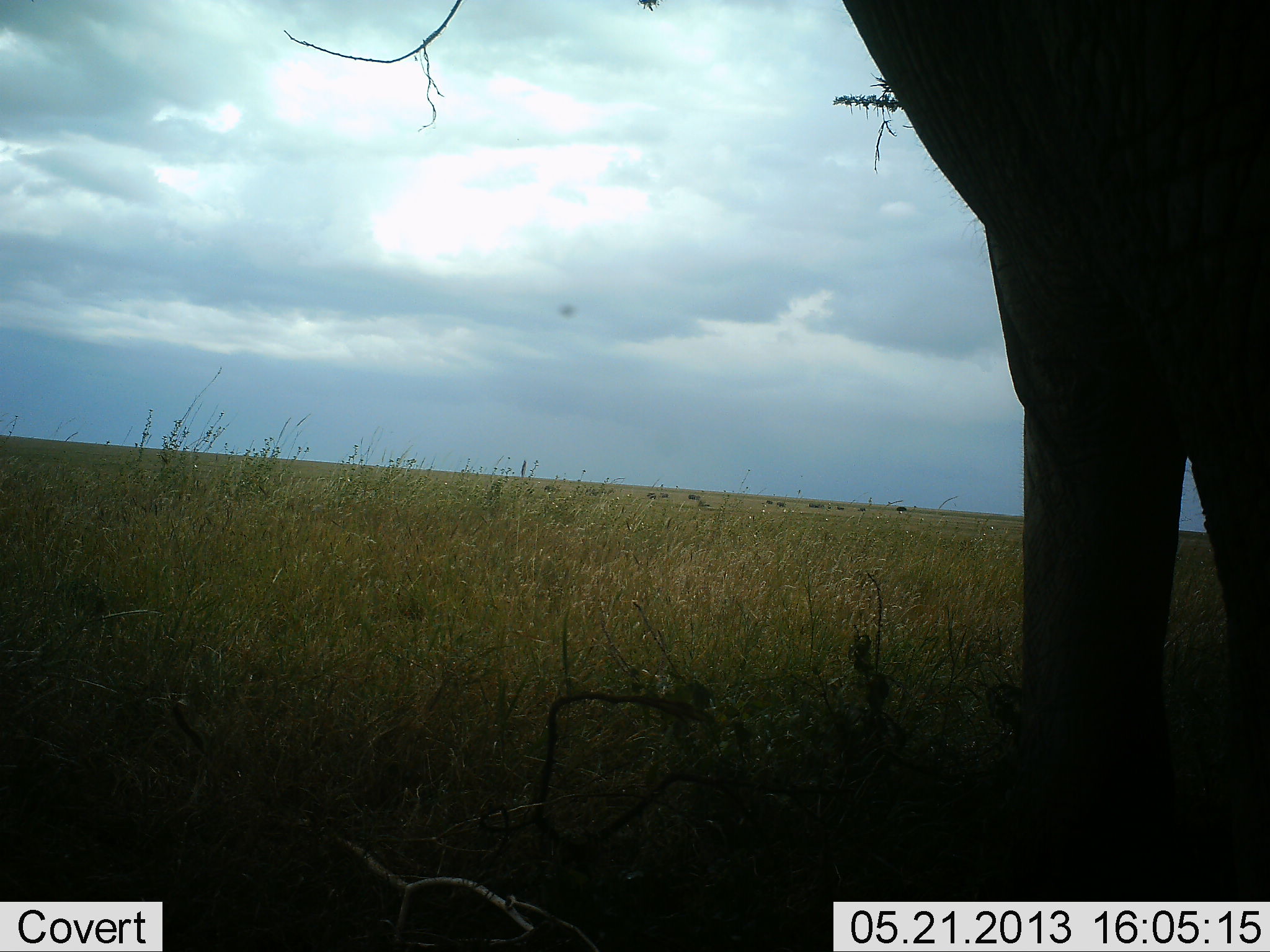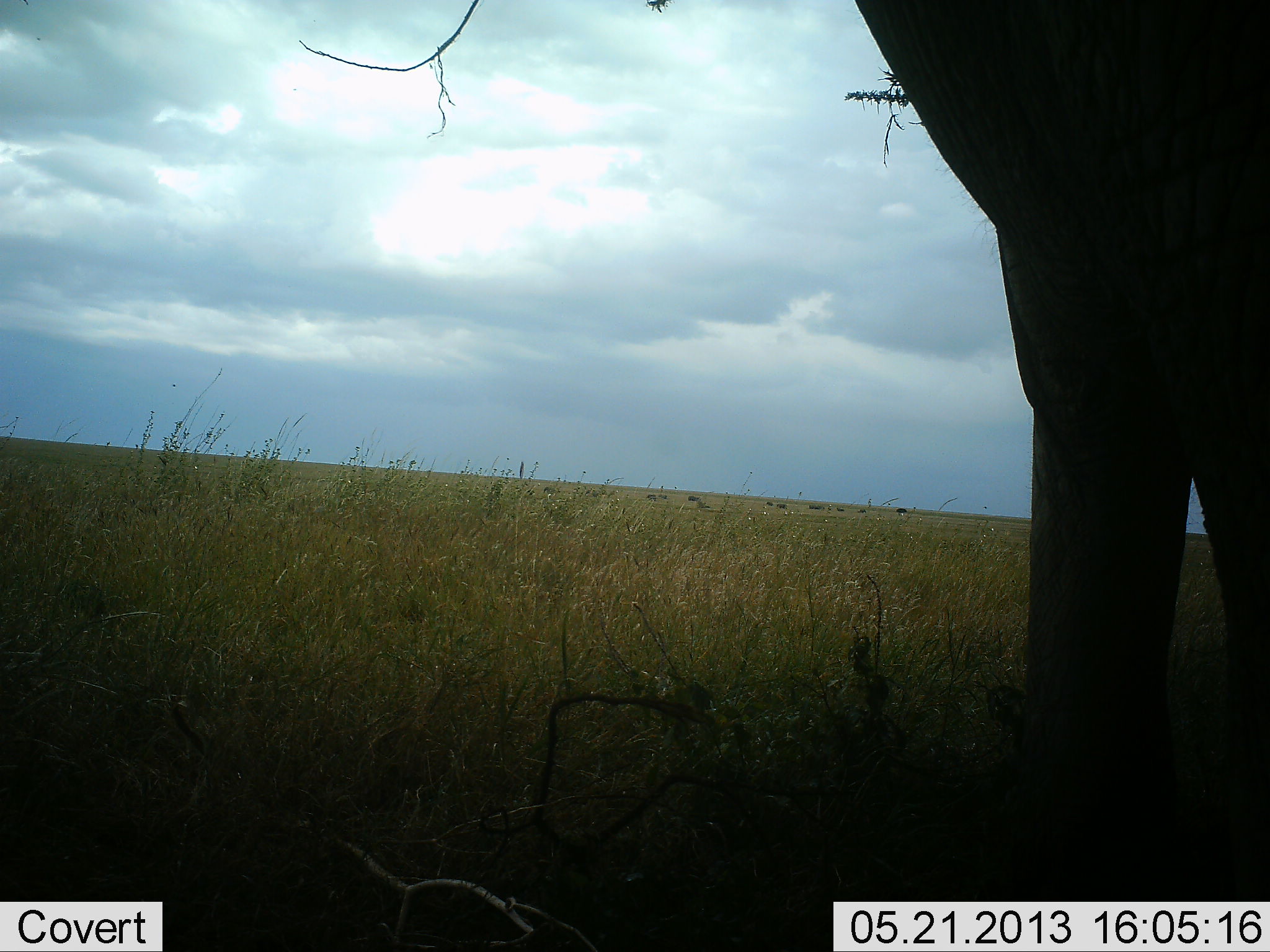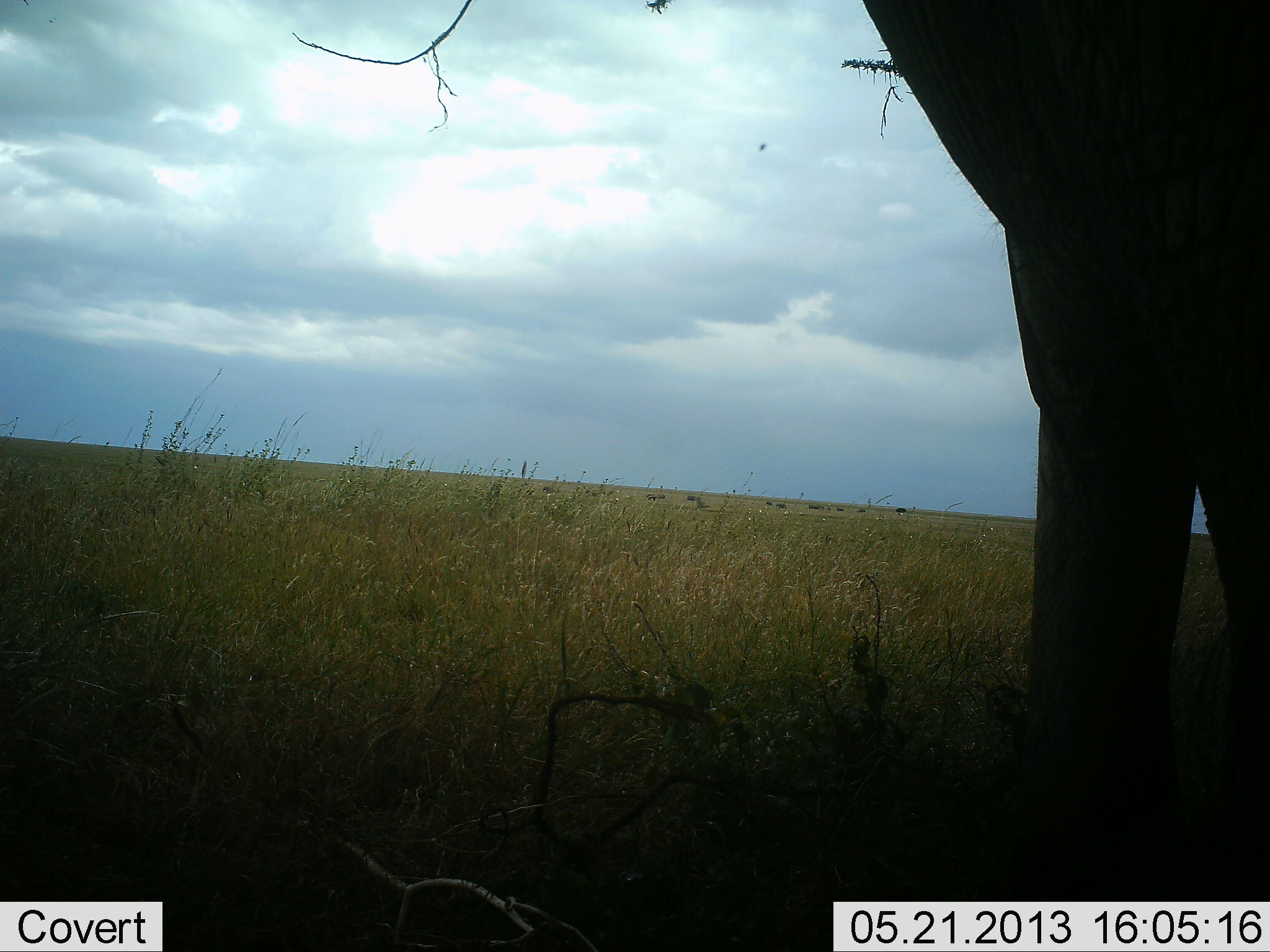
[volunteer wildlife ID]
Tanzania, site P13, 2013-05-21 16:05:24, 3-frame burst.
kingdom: Animalia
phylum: Chordata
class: Mammalia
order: Proboscidea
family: Elephantidae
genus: Loxodonta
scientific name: Loxodonta africana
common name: african bush elephant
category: elephant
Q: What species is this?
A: Elephant (african bush elephant) (Loxodonta africana).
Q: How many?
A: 1.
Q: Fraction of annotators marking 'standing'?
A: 70%.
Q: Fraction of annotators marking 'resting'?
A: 0%.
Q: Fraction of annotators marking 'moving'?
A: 20%.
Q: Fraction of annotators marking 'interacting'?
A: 0%.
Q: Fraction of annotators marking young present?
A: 0%.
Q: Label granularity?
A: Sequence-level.